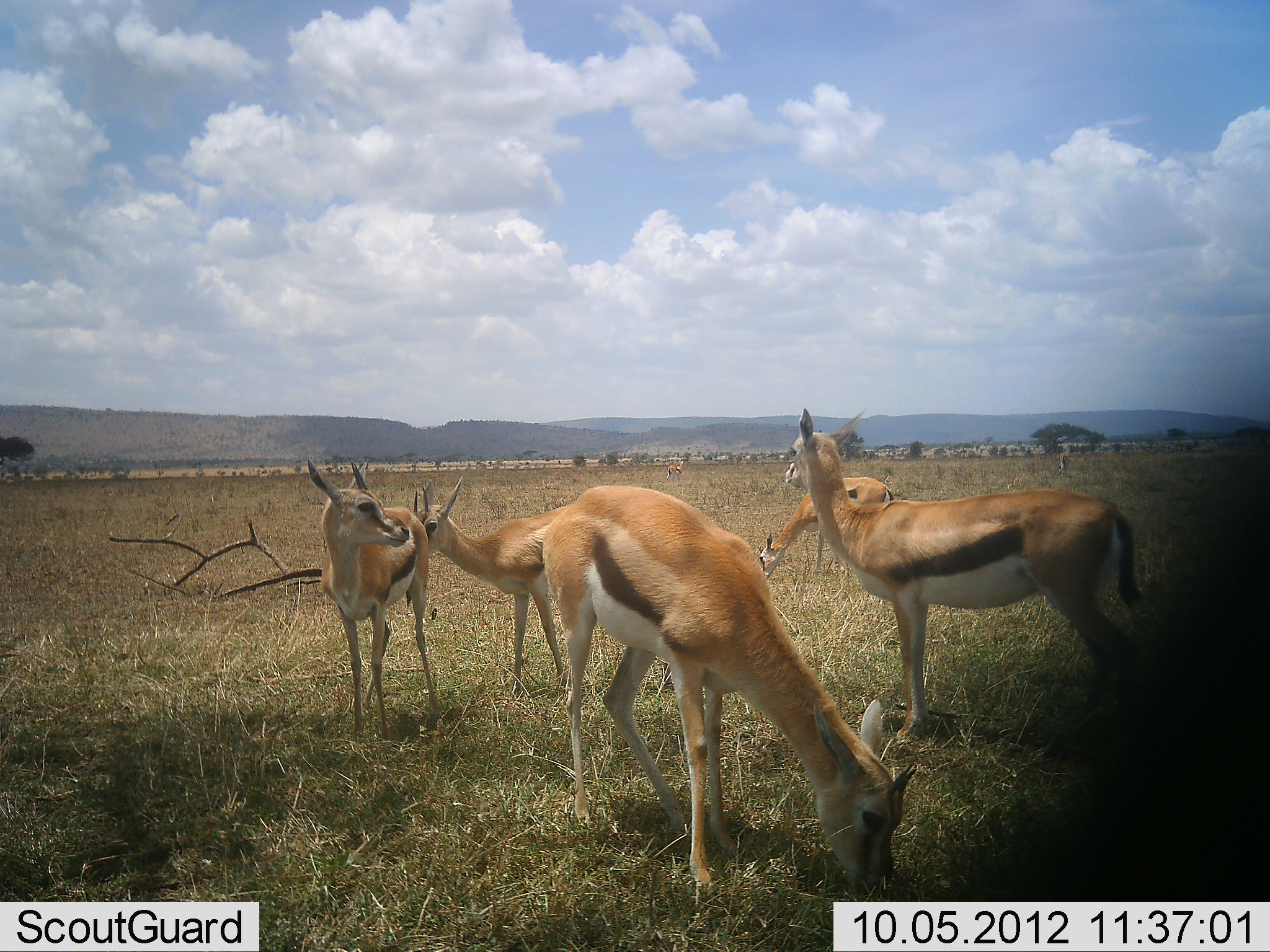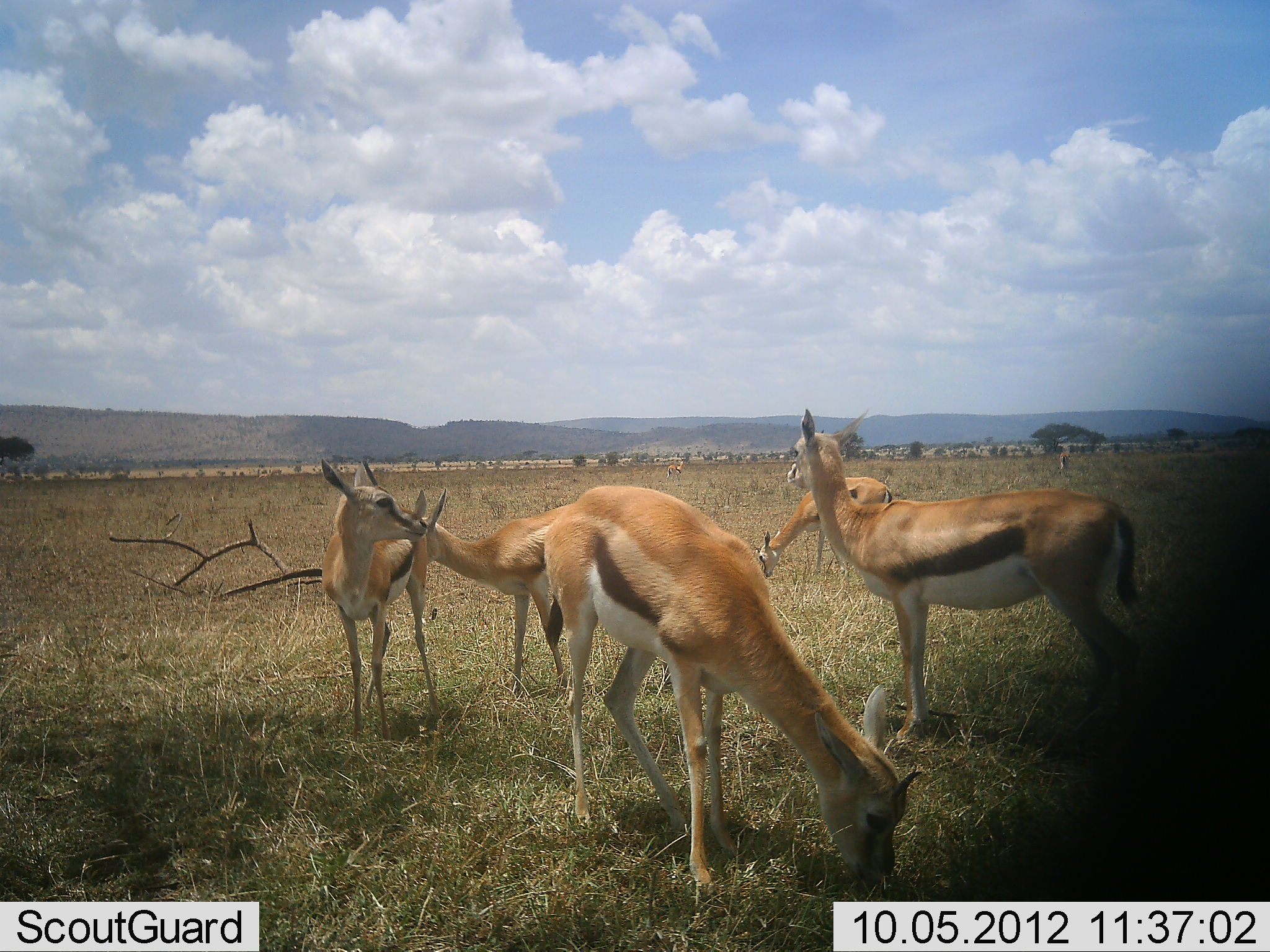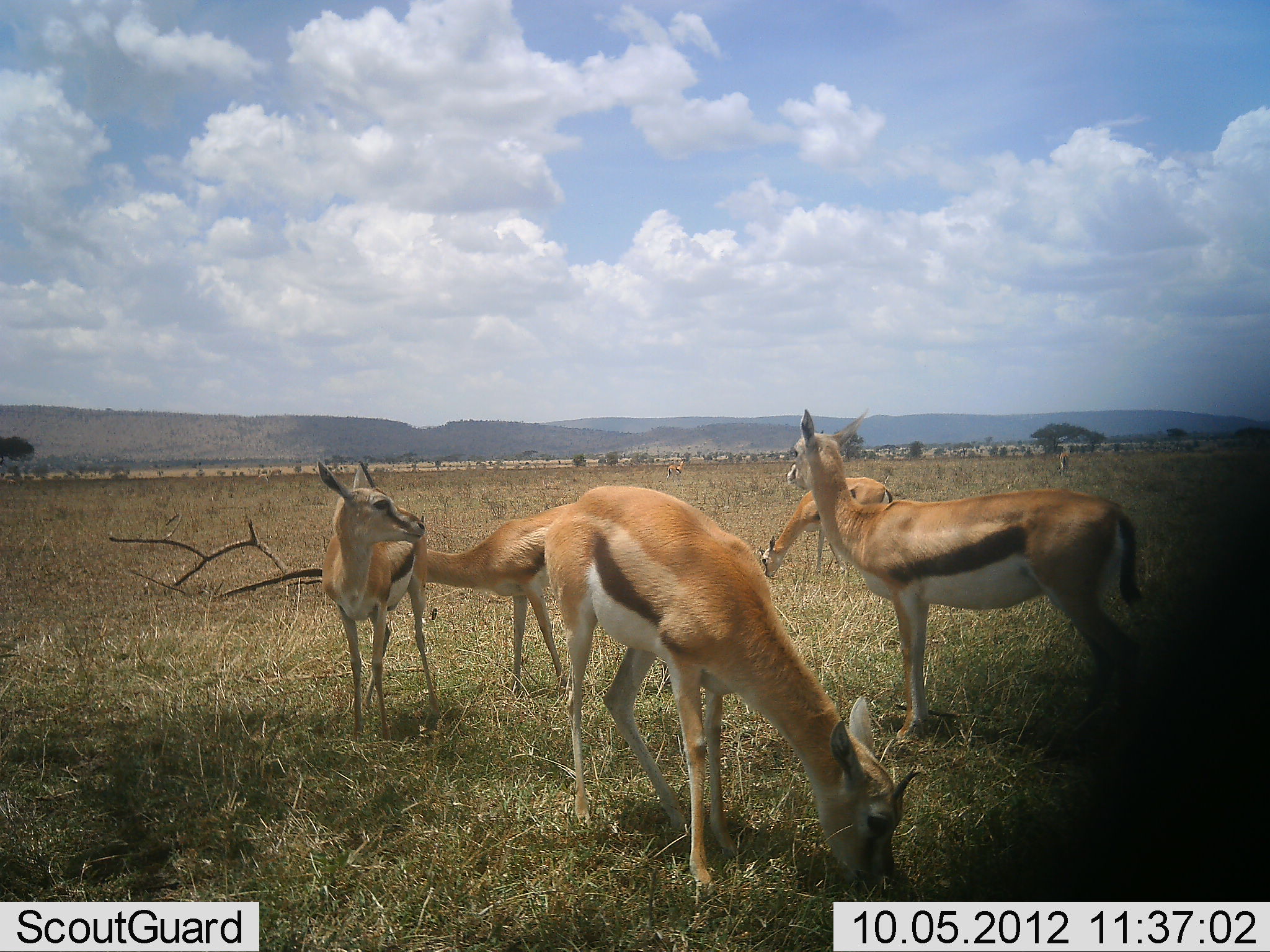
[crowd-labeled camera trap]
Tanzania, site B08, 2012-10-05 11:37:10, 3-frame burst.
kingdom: Animalia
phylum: Chordata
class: Mammalia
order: Artiodactyla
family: Bovidae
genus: Eudorcas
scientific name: Eudorcas thomsonii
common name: thomson's gazelle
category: gazellethomsons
Gazellethomsons (thomson's gazelle) (Eudorcas thomsonii), count 5. Behavior (volunteer vote fractions): standing 90%, resting 0%, moving 10%, interacting 10%. Young present (vote fraction): 0%. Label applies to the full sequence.